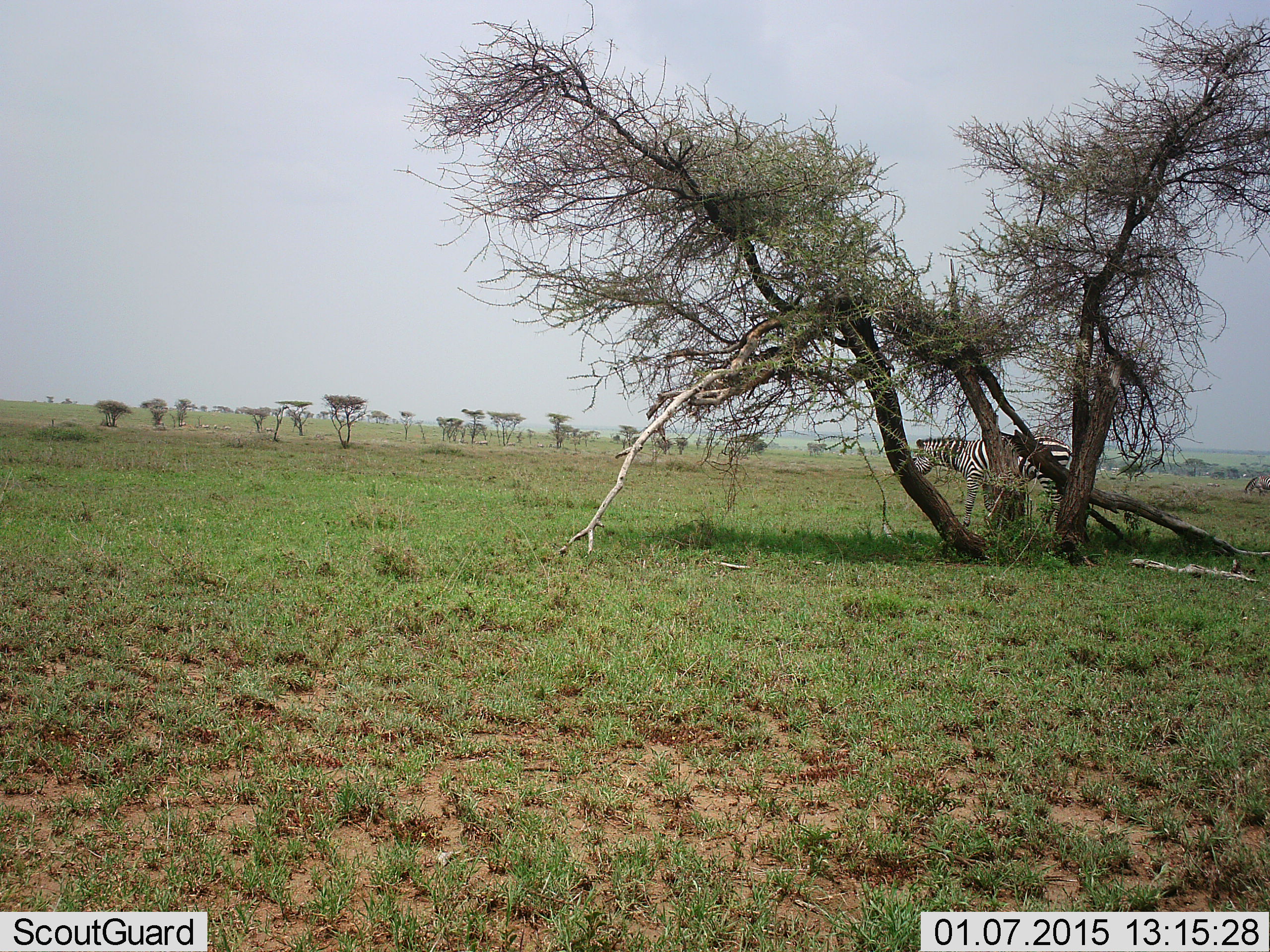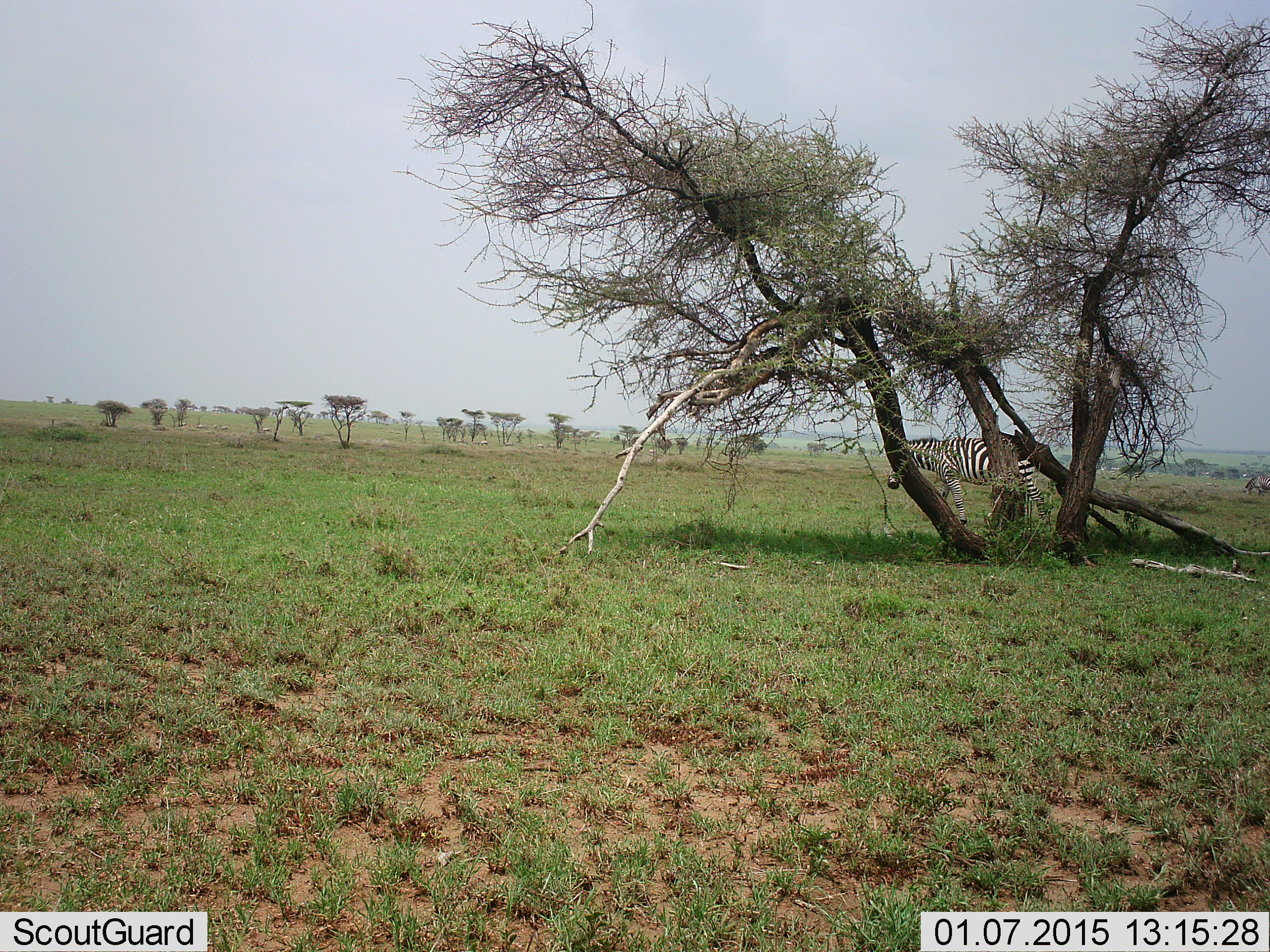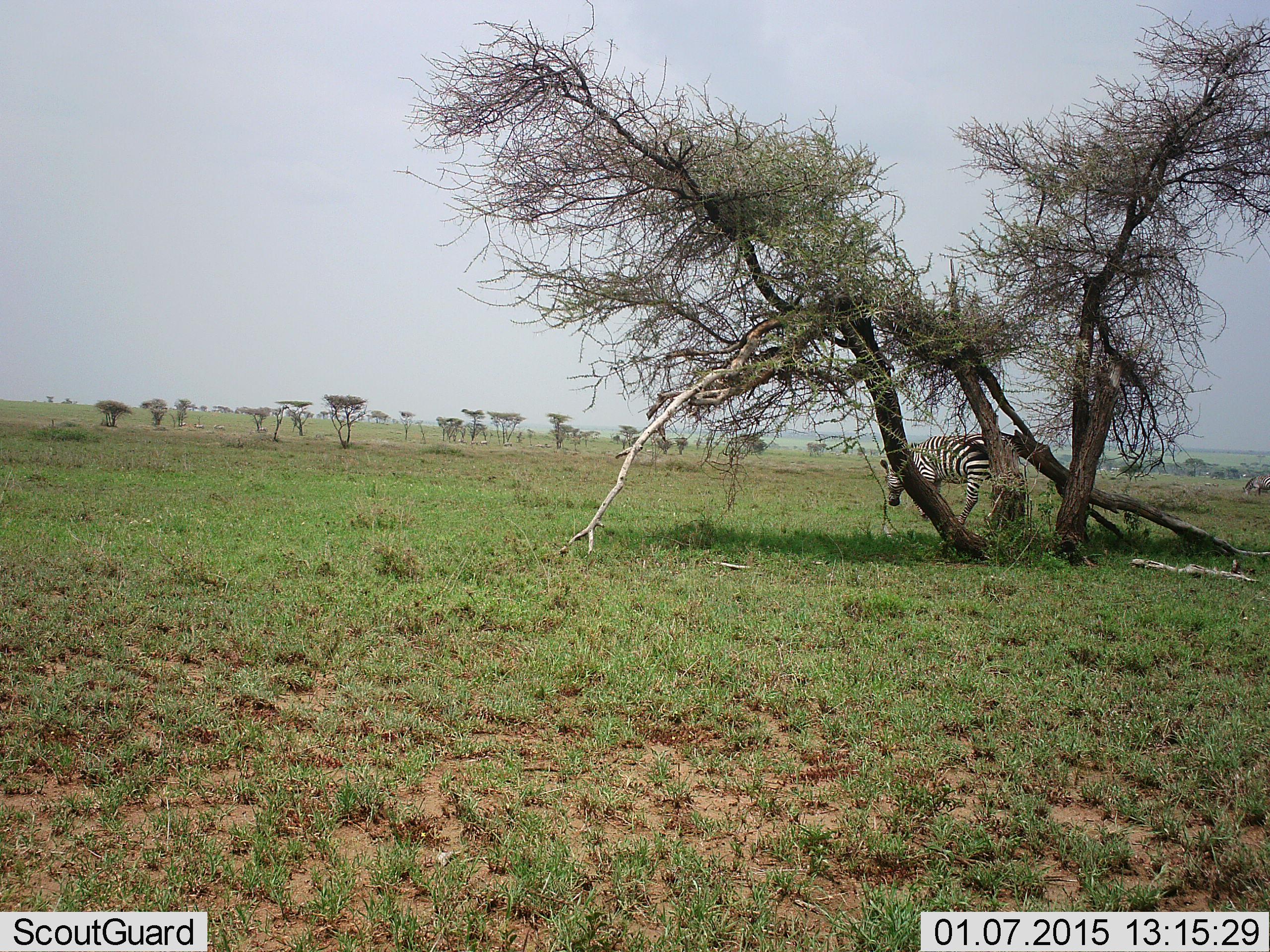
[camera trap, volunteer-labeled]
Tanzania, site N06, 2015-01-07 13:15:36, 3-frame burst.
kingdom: Animalia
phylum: Chordata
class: Mammalia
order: Perissodactyla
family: Equidae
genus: Equus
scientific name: Equus quagga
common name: plains zebra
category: zebra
Zebra (plains zebra) (Equus quagga), count 2. Behavior (volunteer vote fractions): standing 30%, resting 0%, moving 70%, interacting 0%. Young present (vote fraction): 0%. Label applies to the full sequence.